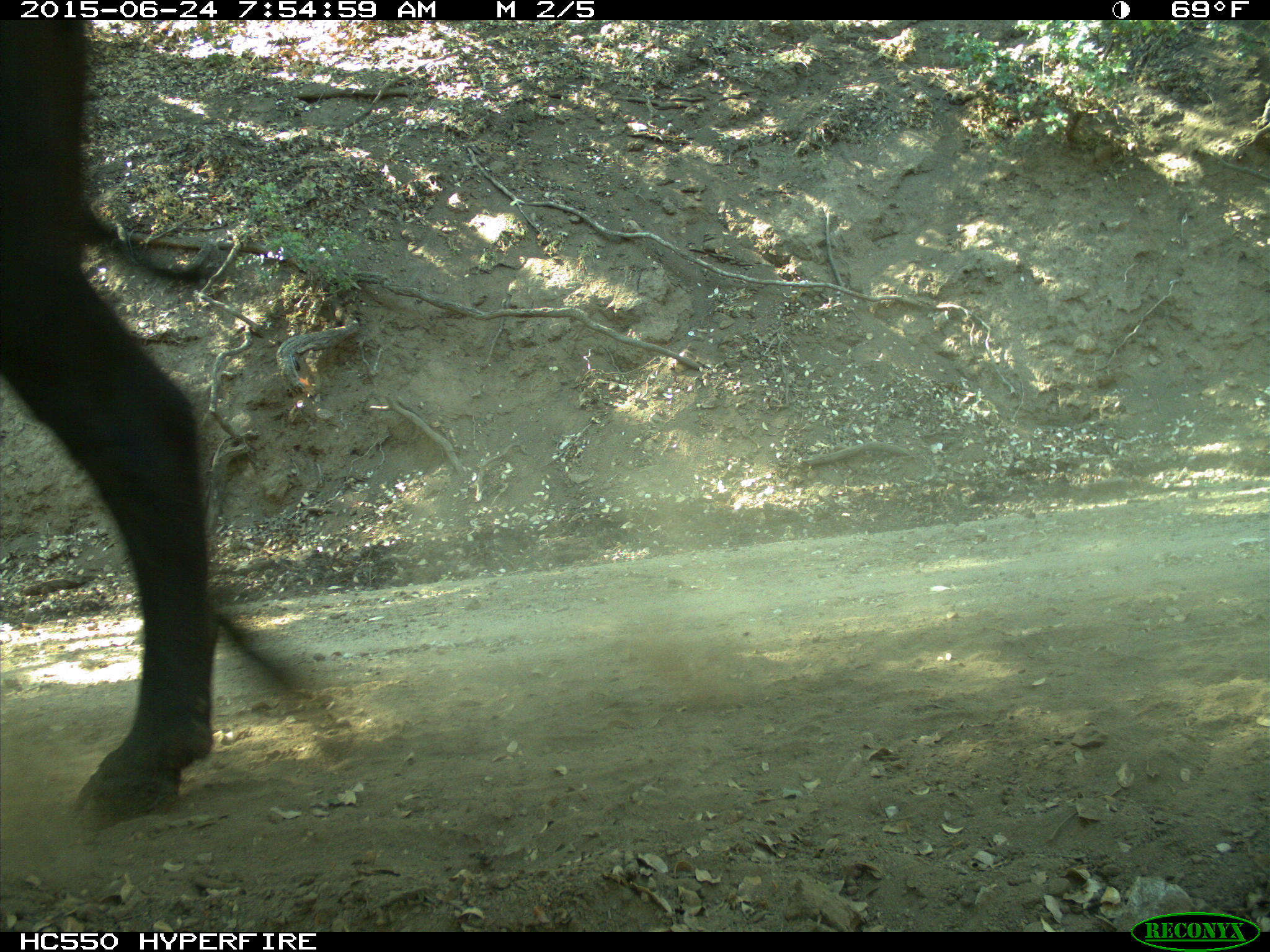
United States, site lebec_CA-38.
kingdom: Animalia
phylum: Chordata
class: Mammalia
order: Artiodactyla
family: Bovidae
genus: Bos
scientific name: Bos taurus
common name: domestic cow